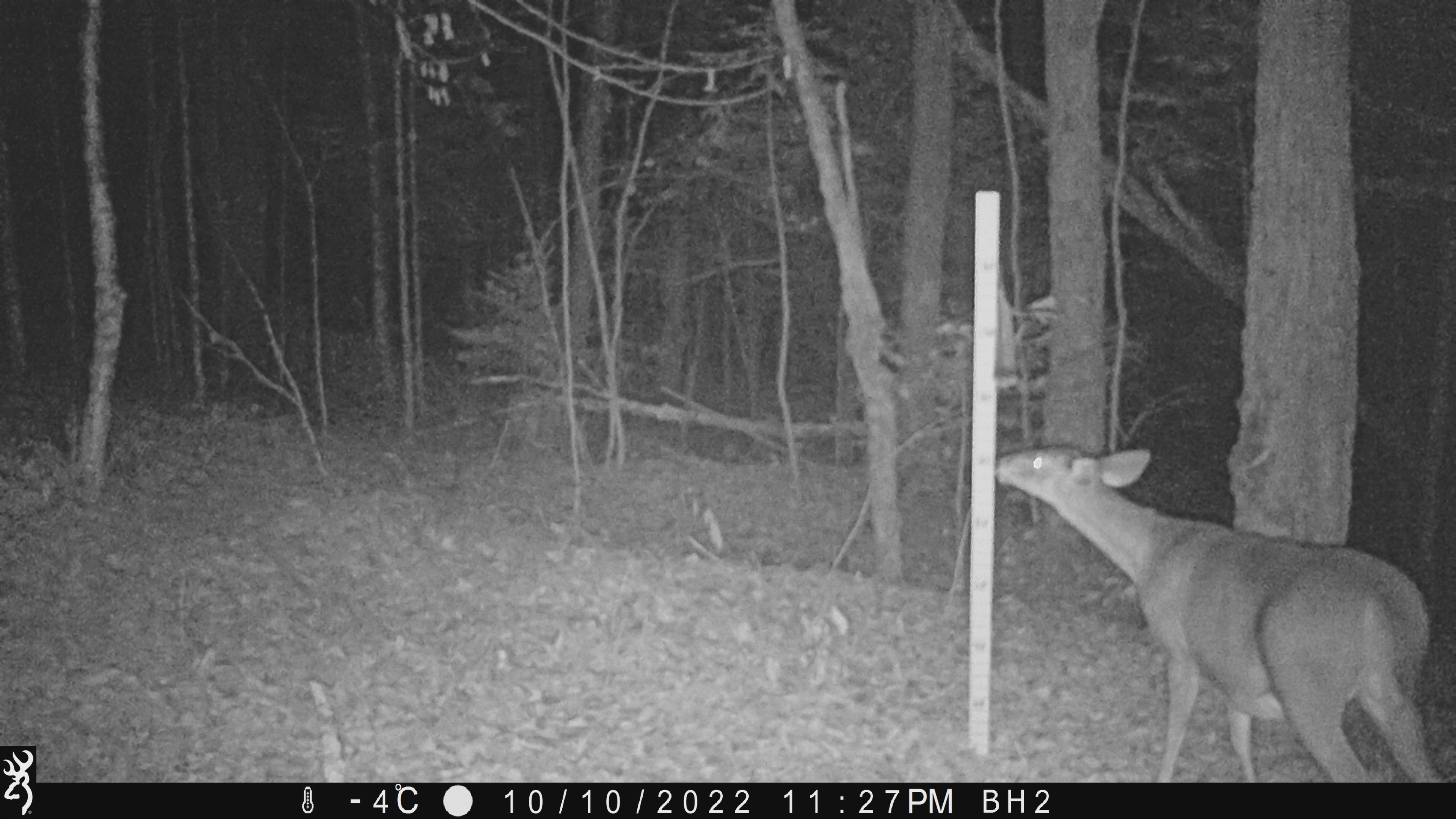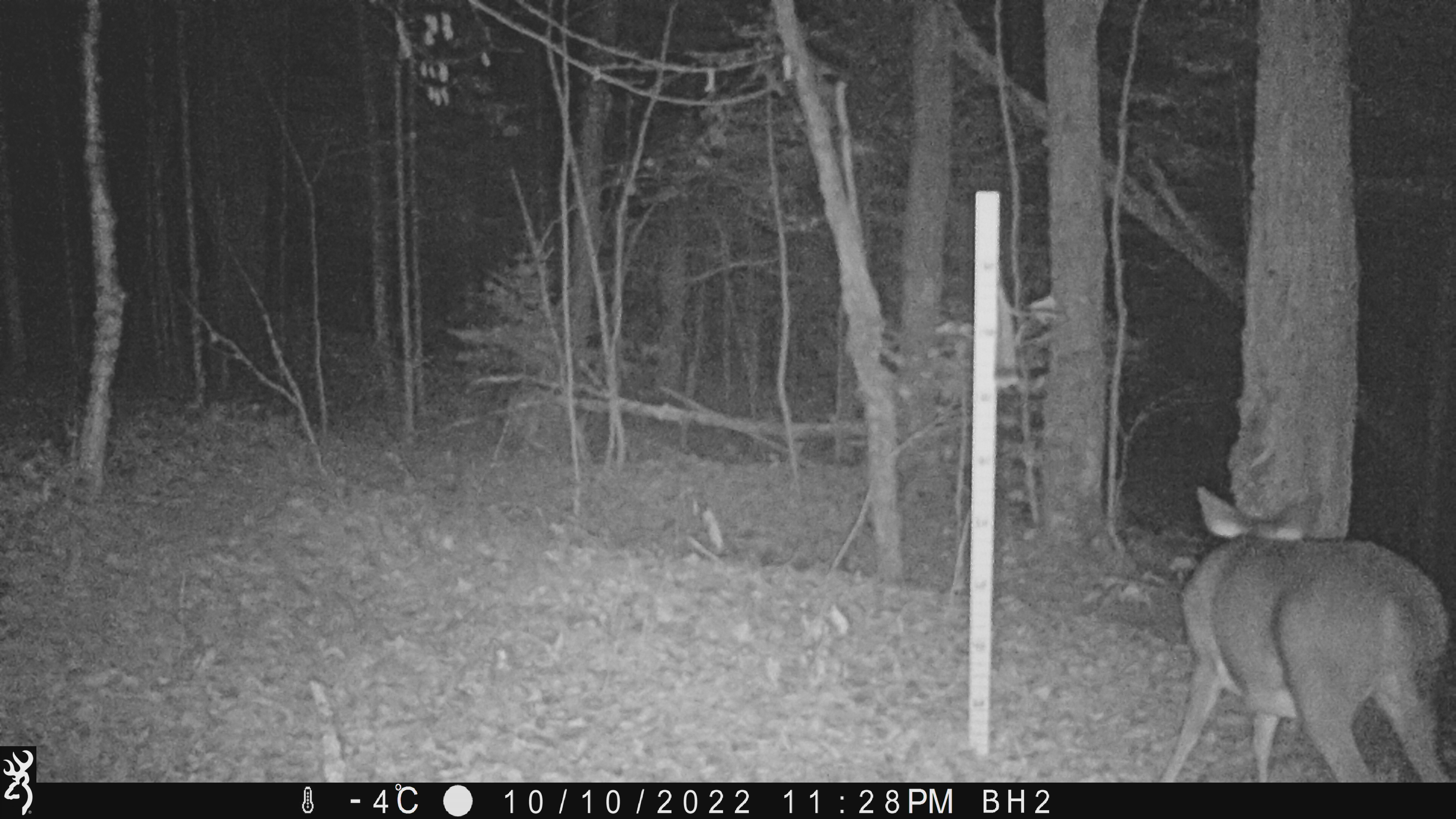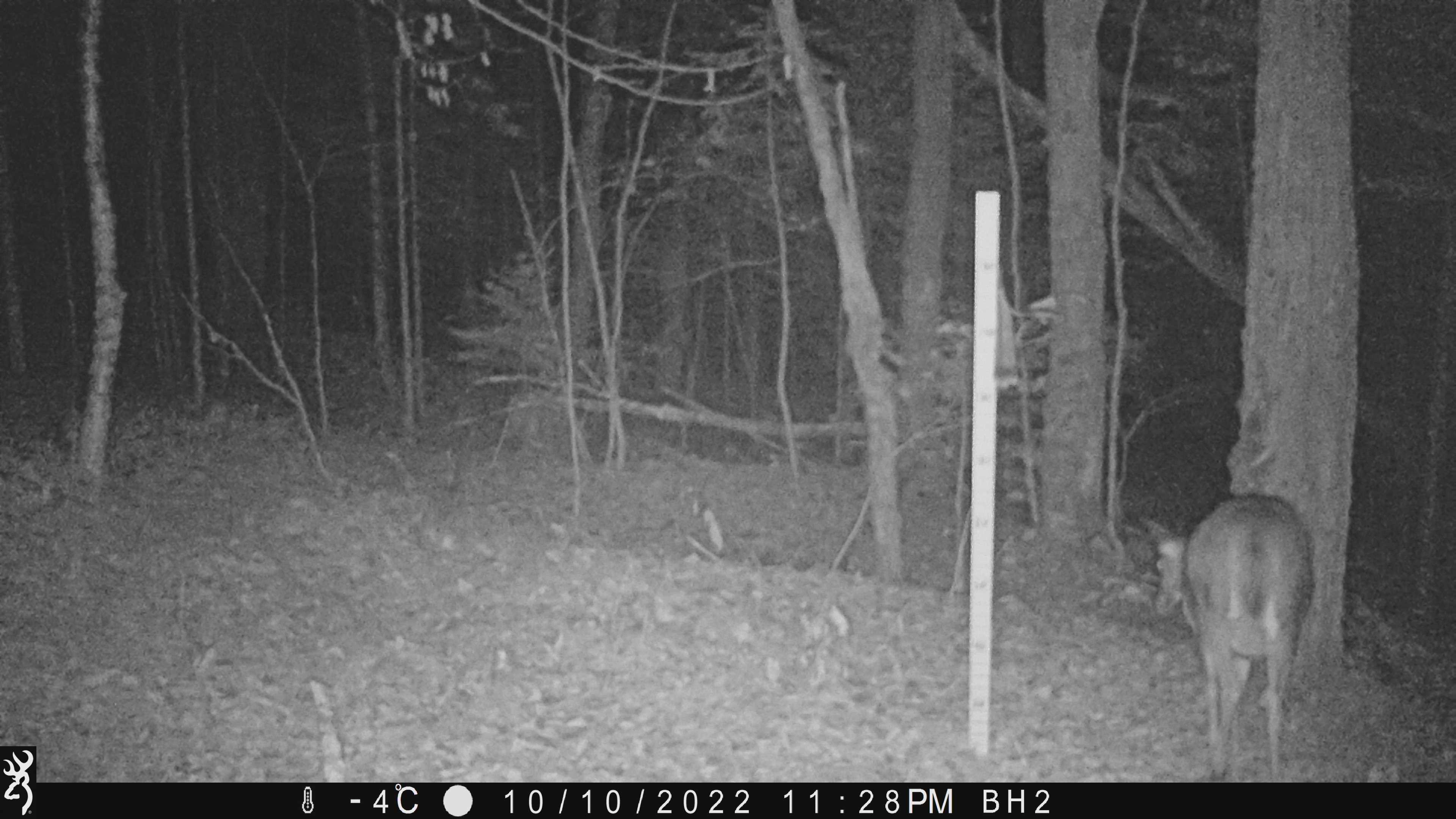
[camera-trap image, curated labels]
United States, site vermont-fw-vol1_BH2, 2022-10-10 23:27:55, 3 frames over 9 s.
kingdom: Animalia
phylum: Chordata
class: Mammalia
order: Artiodactyla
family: Cervidae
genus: Odocoileus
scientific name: Odocoileus virginianus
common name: white-tailed deer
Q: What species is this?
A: White-tailed deer (Odocoileus virginianus).